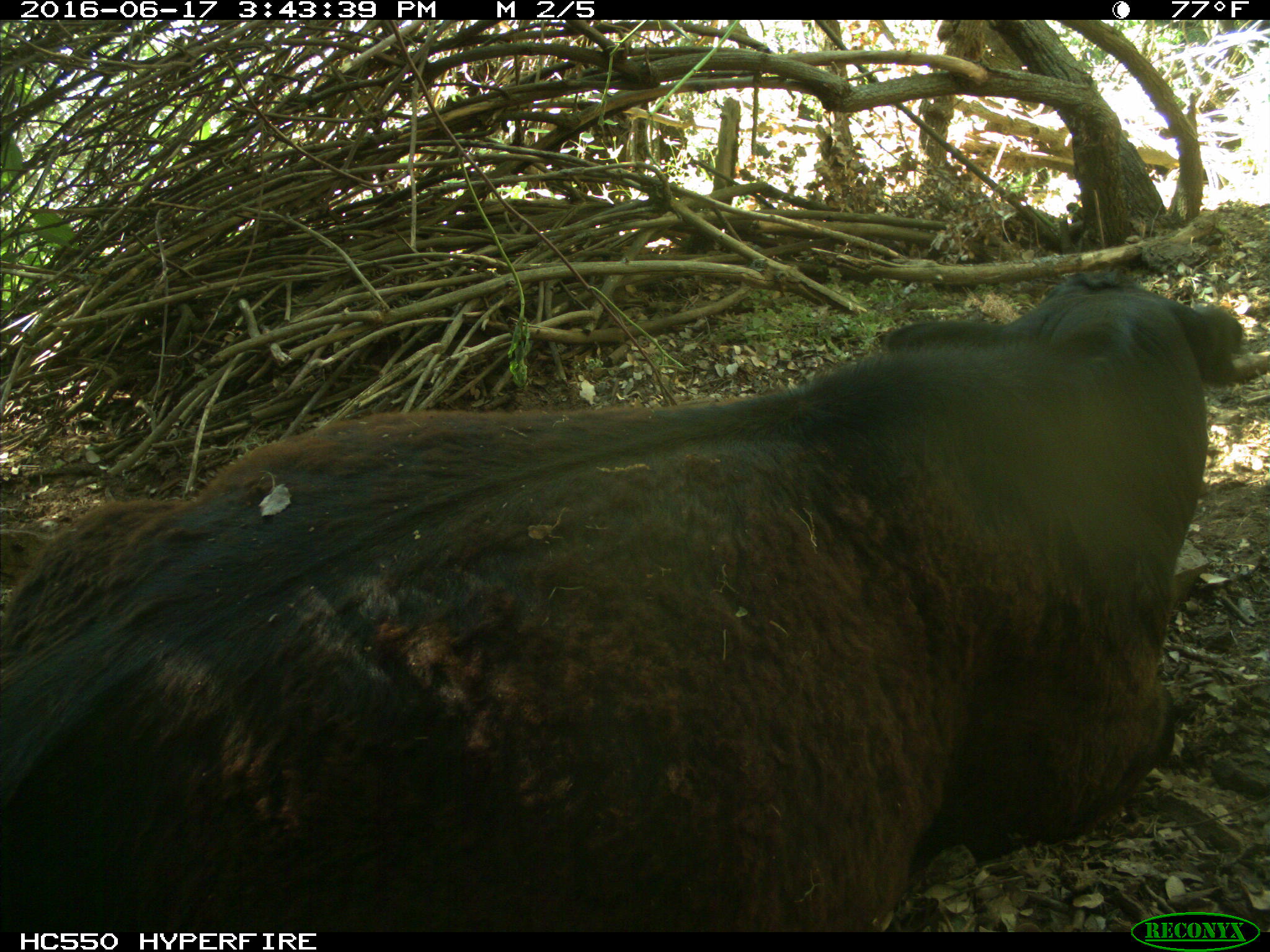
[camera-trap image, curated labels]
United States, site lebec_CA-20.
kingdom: Animalia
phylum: Chordata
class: Mammalia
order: Artiodactyla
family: Bovidae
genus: Bos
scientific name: Bos taurus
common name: domestic cow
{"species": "Bos taurus (domestic cow)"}